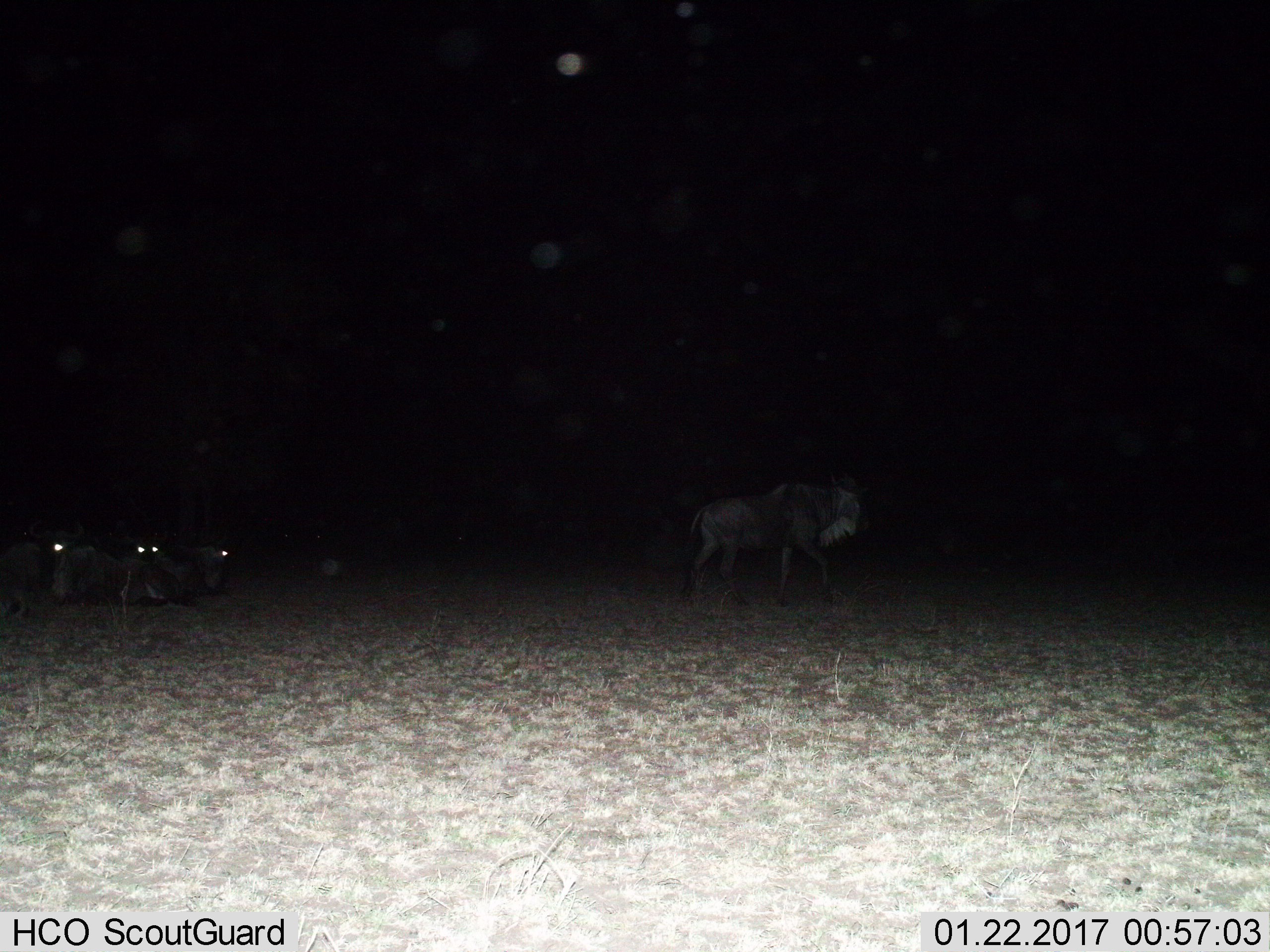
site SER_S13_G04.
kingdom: Animalia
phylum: Chordata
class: Mammalia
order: Artiodactyla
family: Bovidae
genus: Connochaetes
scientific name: Connochaetes taurinus taurinus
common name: blue wildebeest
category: wildebeestblue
Wildebeestblue (blue wildebeest) (Connochaetes taurinus taurinus), count 4. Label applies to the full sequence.